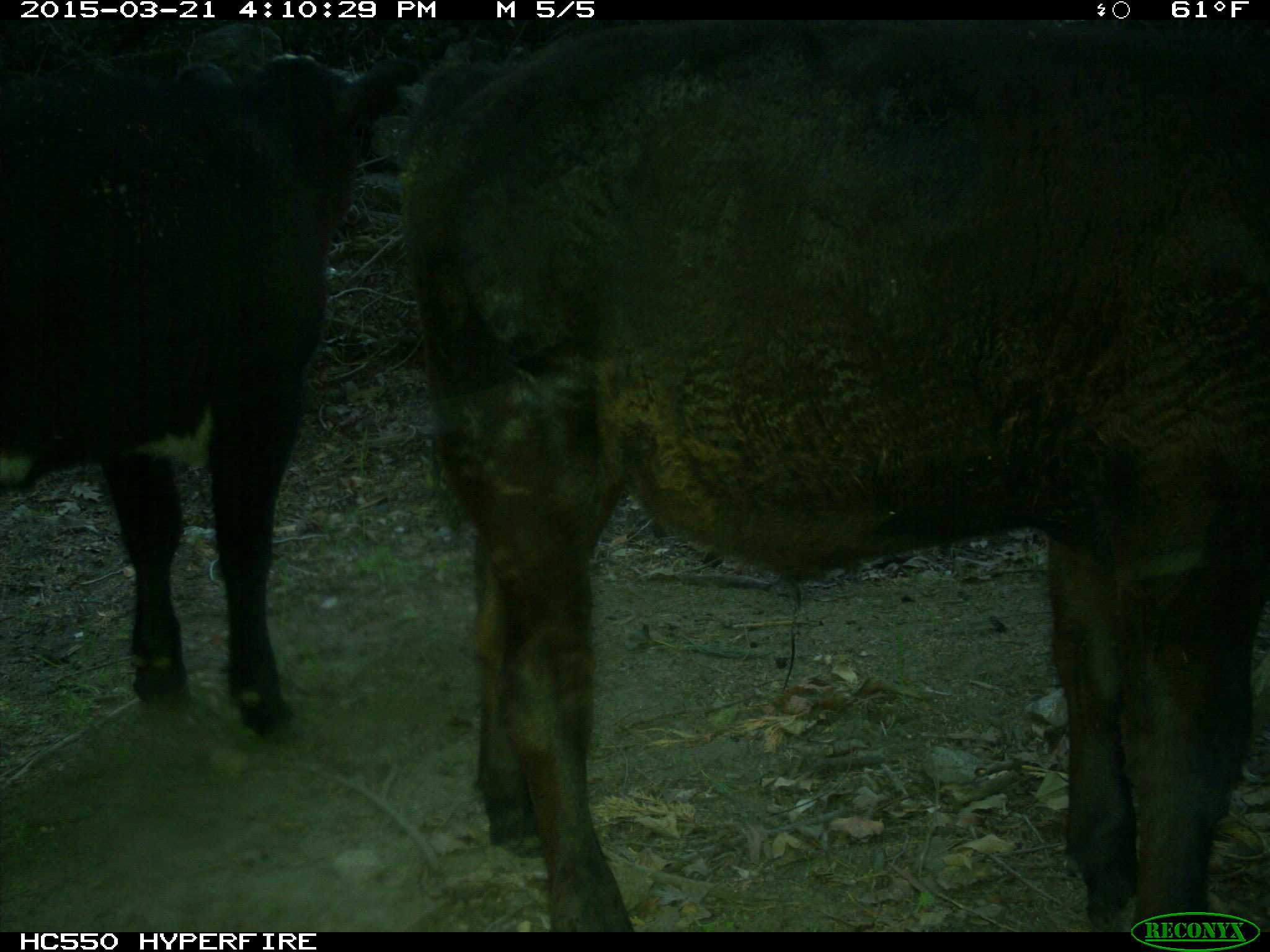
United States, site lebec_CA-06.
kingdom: Animalia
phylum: Chordata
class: Mammalia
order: Artiodactyla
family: Bovidae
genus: Bos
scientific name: Bos taurus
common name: domestic cow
Bos taurus (domestic cow).